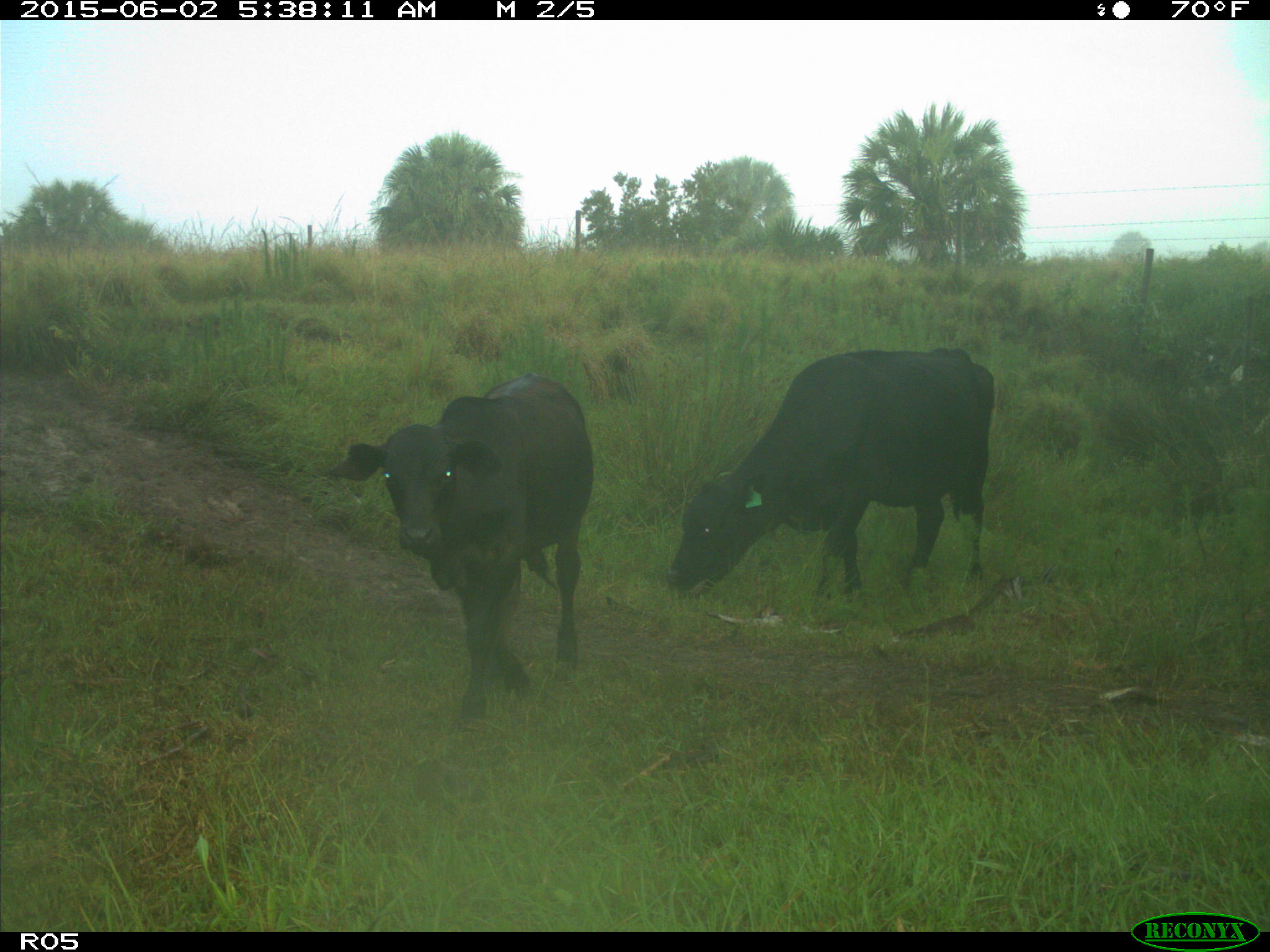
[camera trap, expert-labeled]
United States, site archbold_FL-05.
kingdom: Animalia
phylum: Chordata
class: Mammalia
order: Artiodactyla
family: Bovidae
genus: Bos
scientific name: Bos taurus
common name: domestic cow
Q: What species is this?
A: Bos taurus (domestic cow).